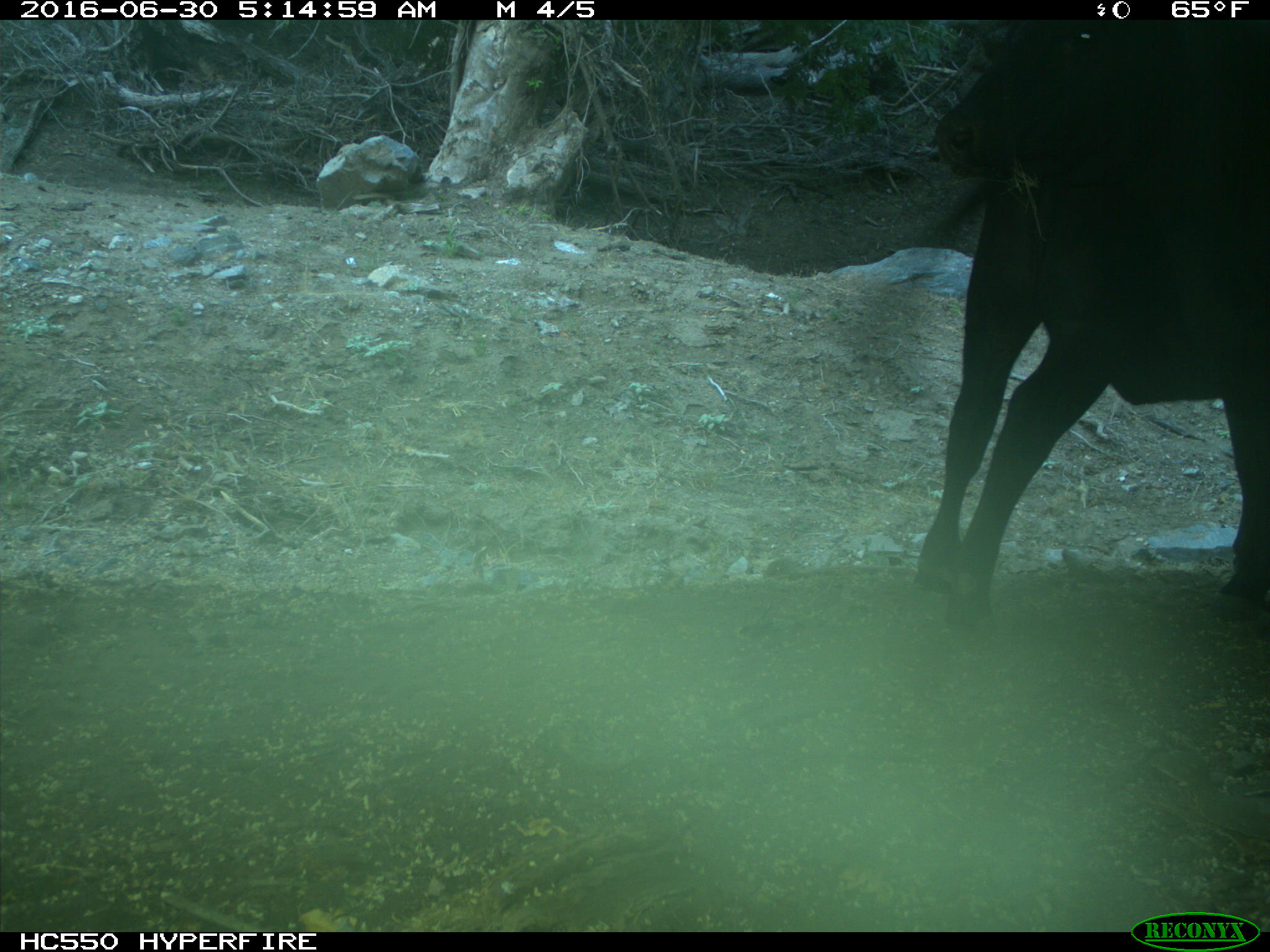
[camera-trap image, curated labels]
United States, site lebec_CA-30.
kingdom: Animalia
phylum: Chordata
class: Mammalia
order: Artiodactyla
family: Bovidae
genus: Bos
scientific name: Bos taurus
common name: domestic cow